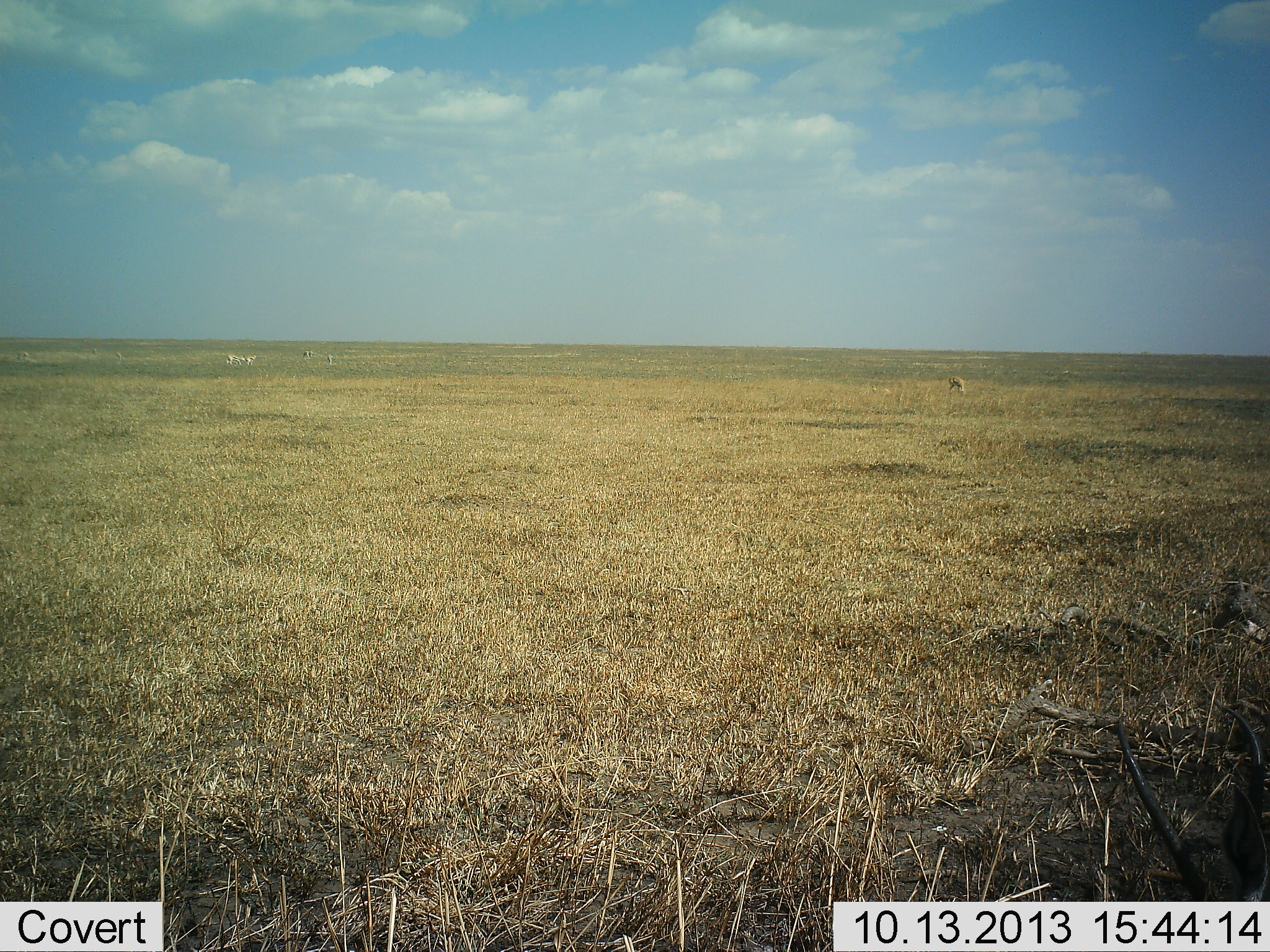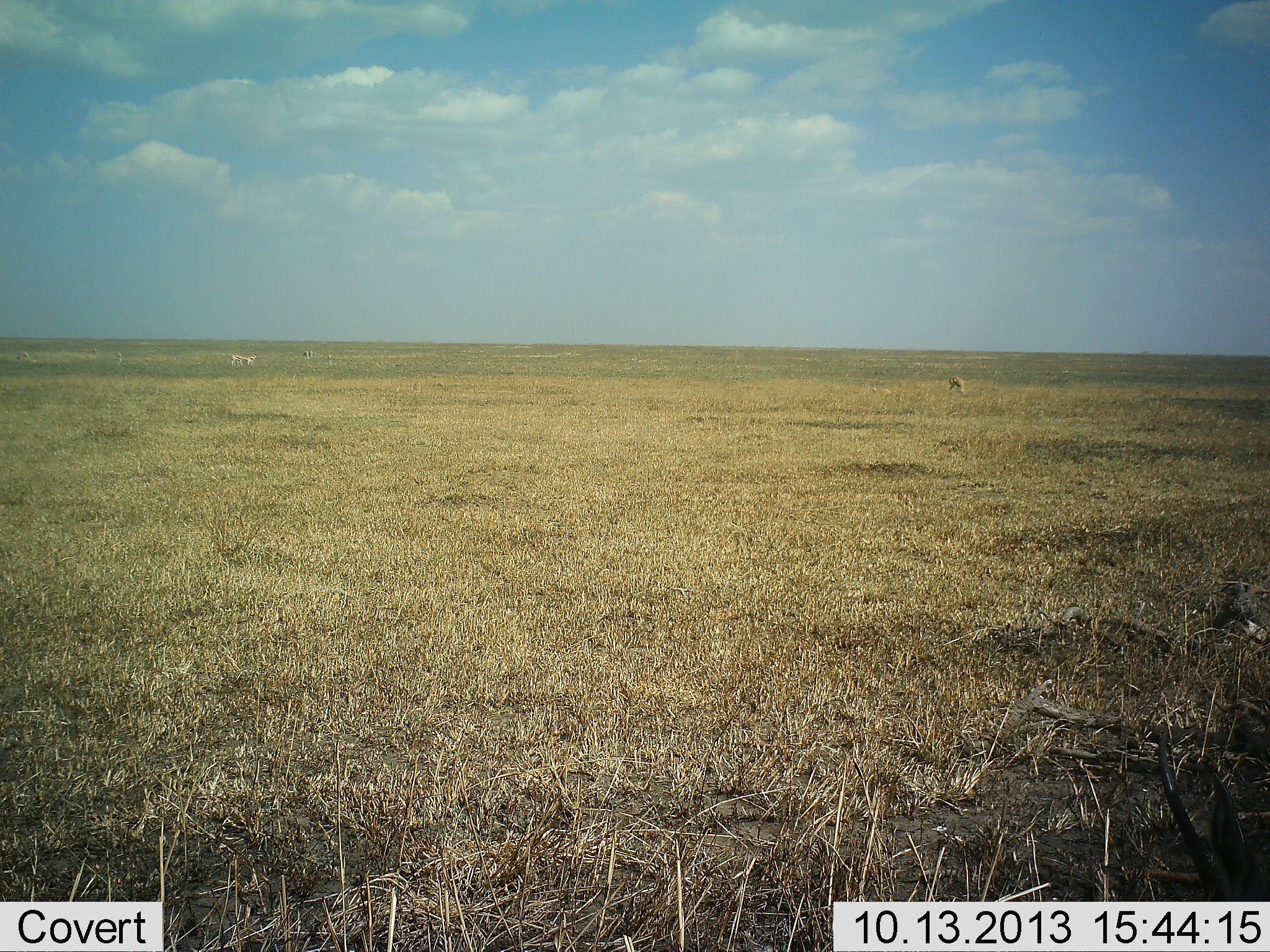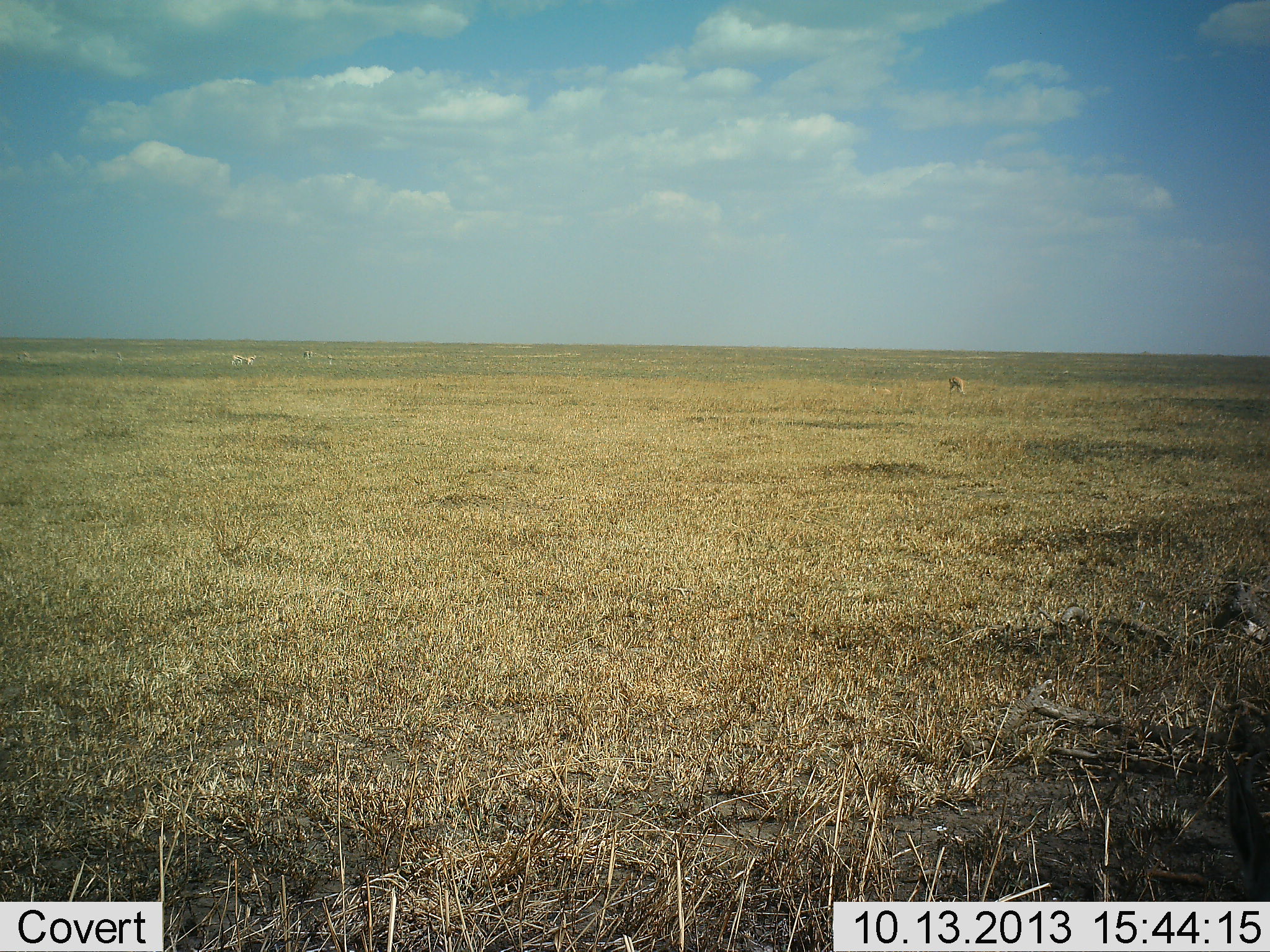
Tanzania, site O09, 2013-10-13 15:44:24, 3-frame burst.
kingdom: Animalia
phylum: Chordata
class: Mammalia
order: Artiodactyla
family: Bovidae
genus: Nanger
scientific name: Nanger granti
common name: grant's gazelle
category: gazellegrants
Gazellegrants (grant's gazelle) (Nanger granti), count 2. Behavior (volunteer vote fractions): standing 44%, resting 0%, moving 11%, interacting 11%. Young present (vote fraction): 0%. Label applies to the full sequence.